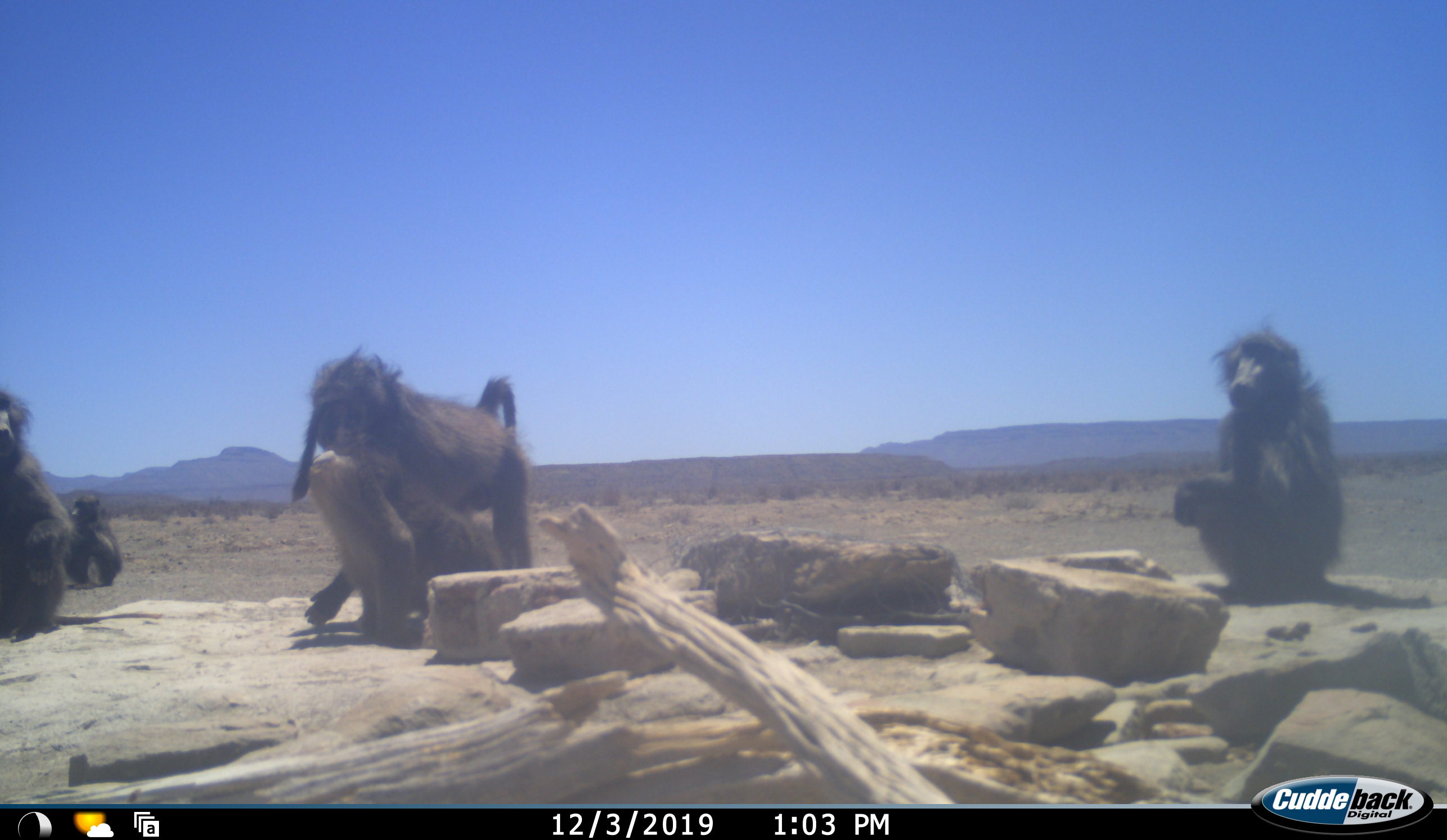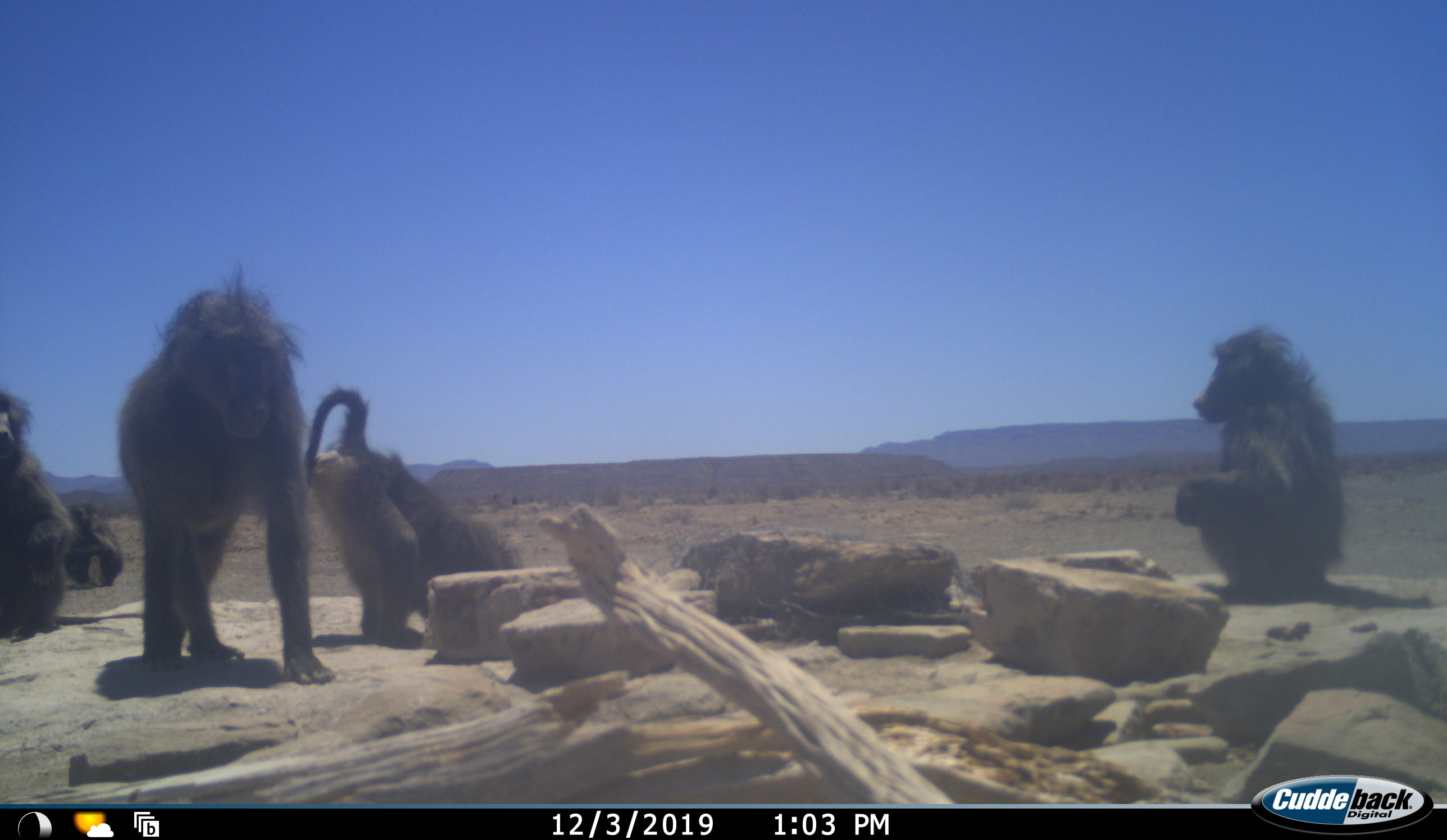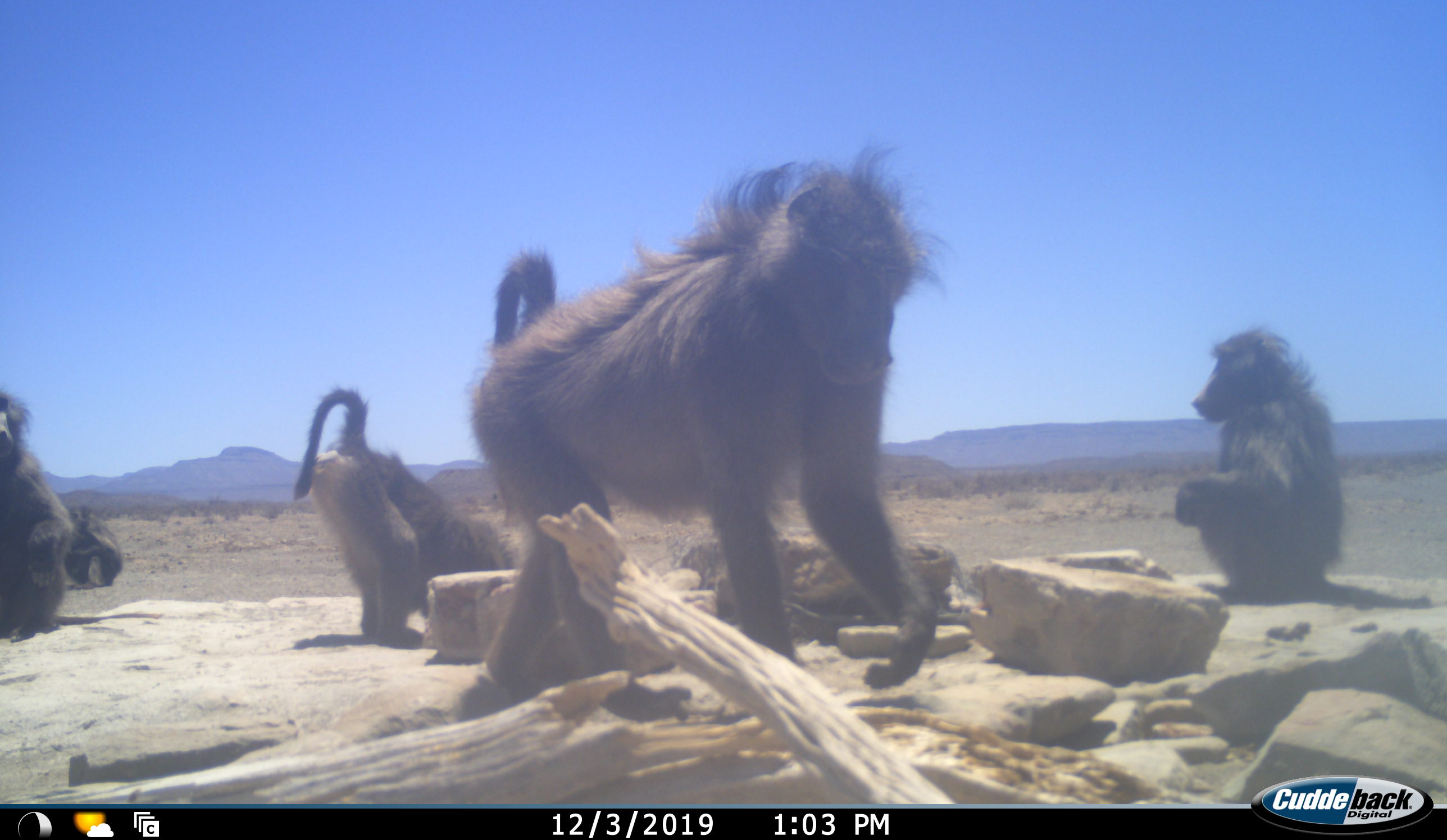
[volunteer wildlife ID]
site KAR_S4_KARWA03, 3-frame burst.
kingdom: Animalia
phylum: Chordata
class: Mammalia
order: Primates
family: Cercopithecidae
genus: Papio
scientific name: Papio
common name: baboon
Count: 5.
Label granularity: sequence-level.